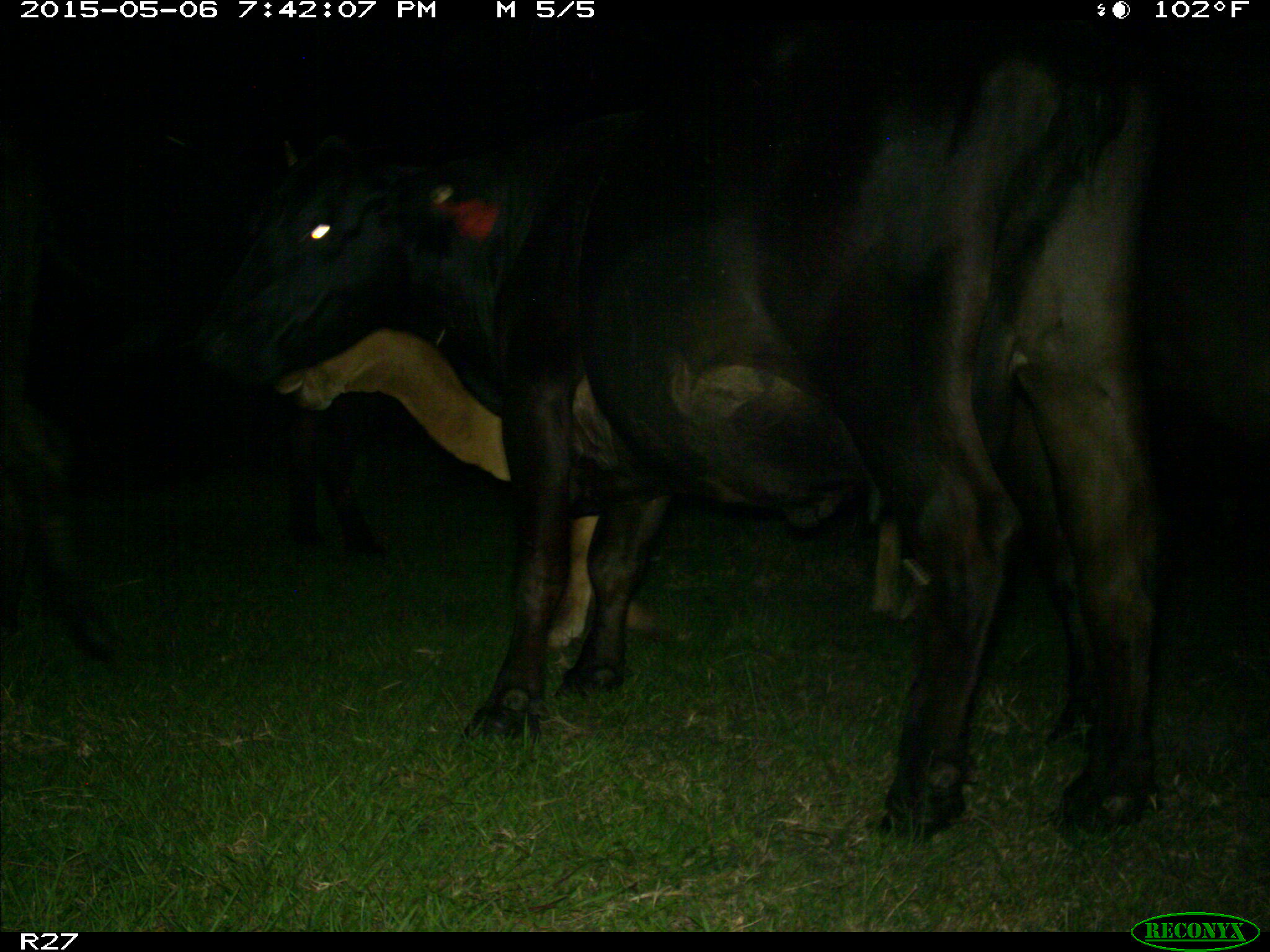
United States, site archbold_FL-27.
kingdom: Animalia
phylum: Chordata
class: Mammalia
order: Artiodactyla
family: Bovidae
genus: Bos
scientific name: Bos taurus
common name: domestic cow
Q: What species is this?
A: Bos taurus (domestic cow).